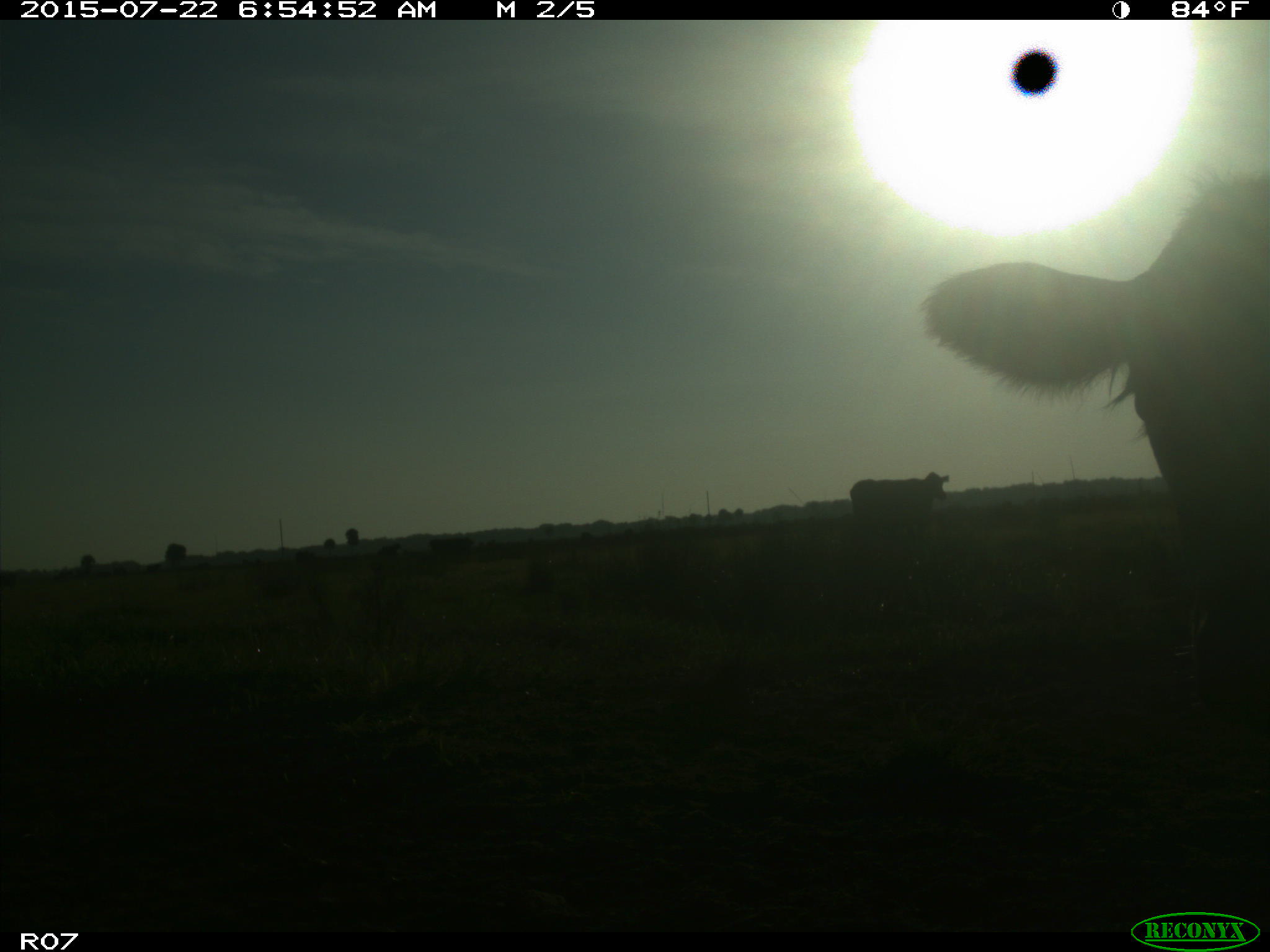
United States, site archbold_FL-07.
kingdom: Animalia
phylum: Chordata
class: Mammalia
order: Artiodactyla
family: Bovidae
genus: Bos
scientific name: Bos taurus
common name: domestic cow